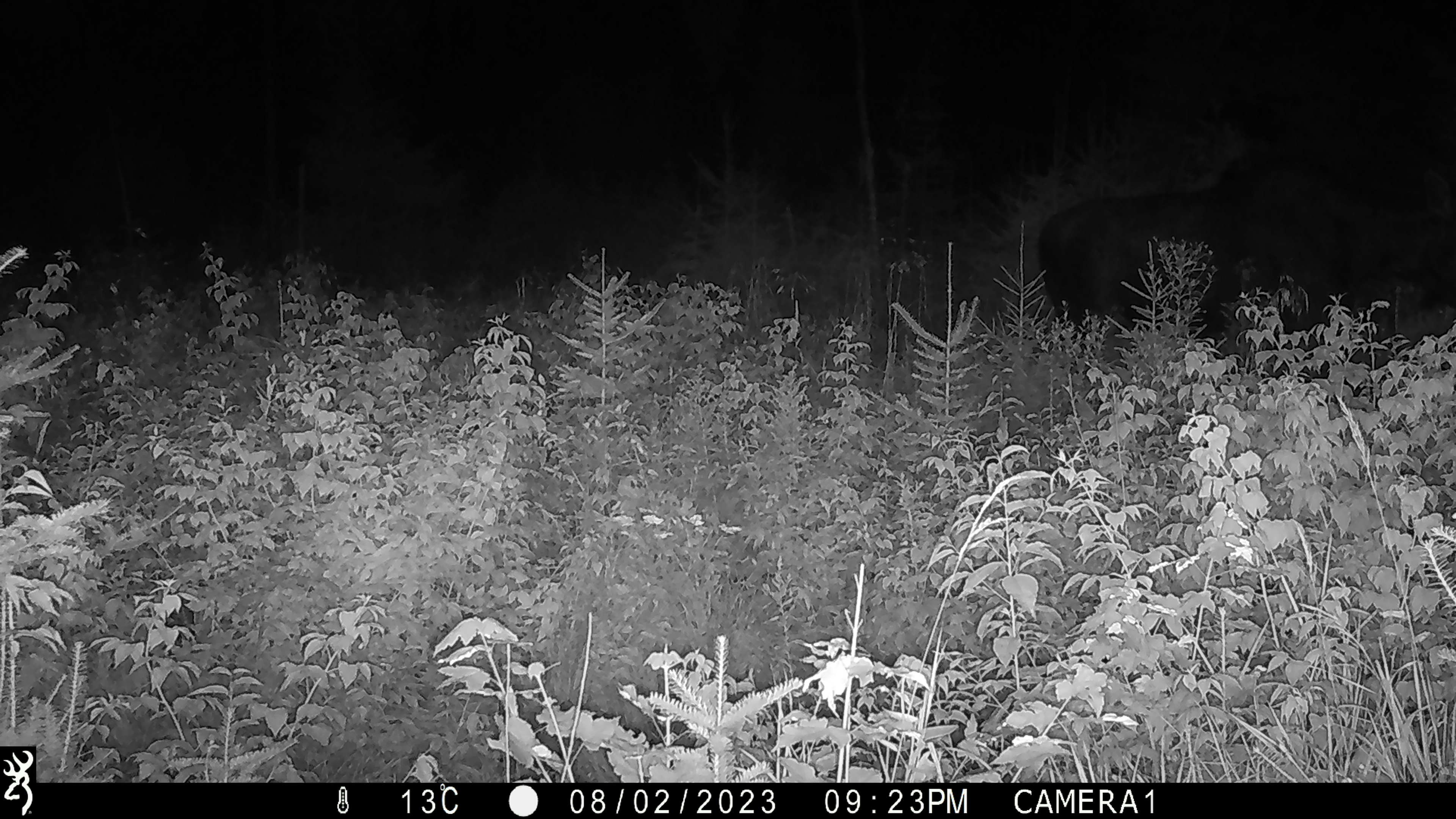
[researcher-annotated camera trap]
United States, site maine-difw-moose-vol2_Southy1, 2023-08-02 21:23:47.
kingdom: Animalia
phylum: Chordata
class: Mammalia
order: Artiodactyla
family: Cervidae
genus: Alces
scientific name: Alces alces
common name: moose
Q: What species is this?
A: Moose (Alces alces).